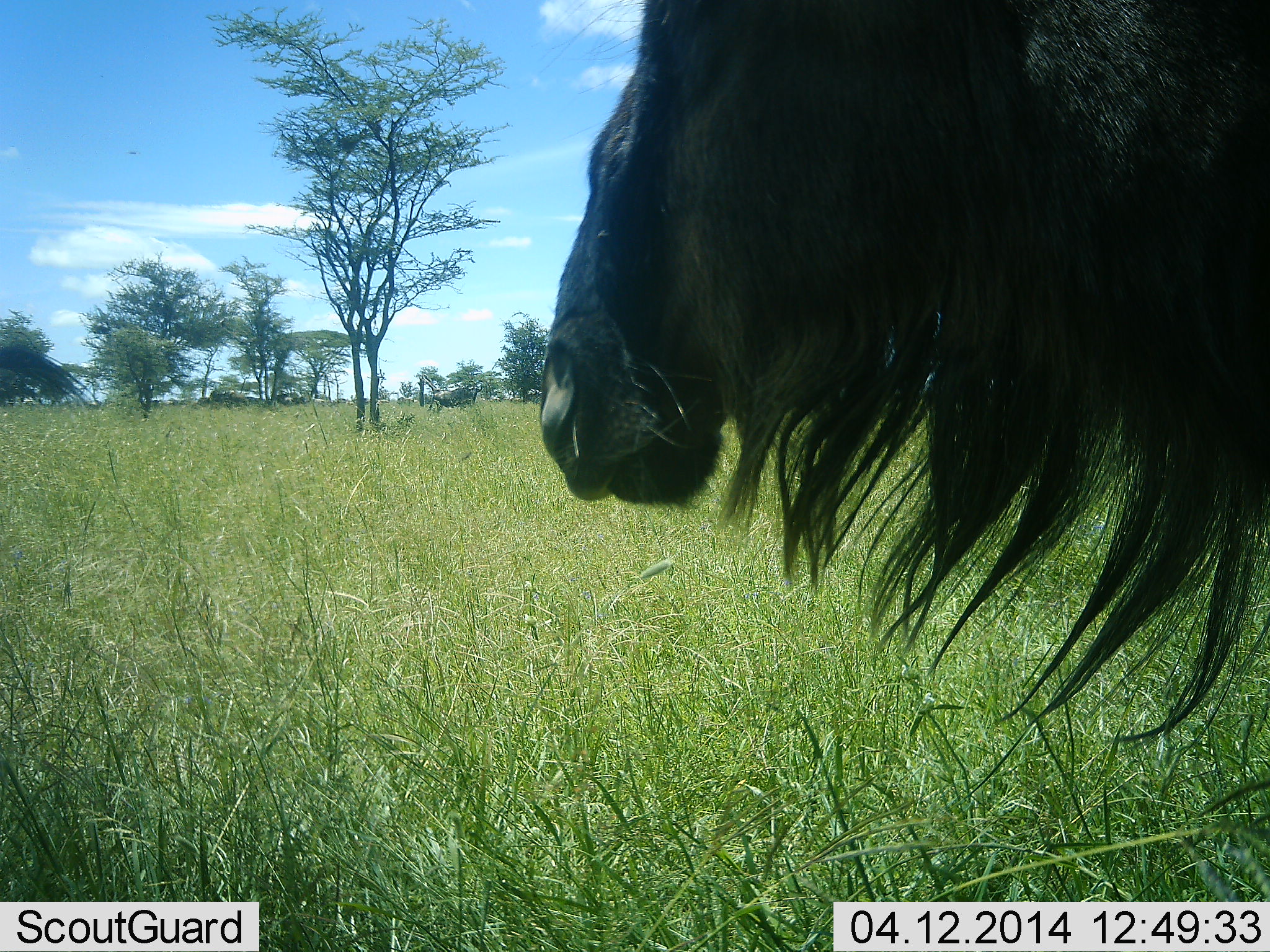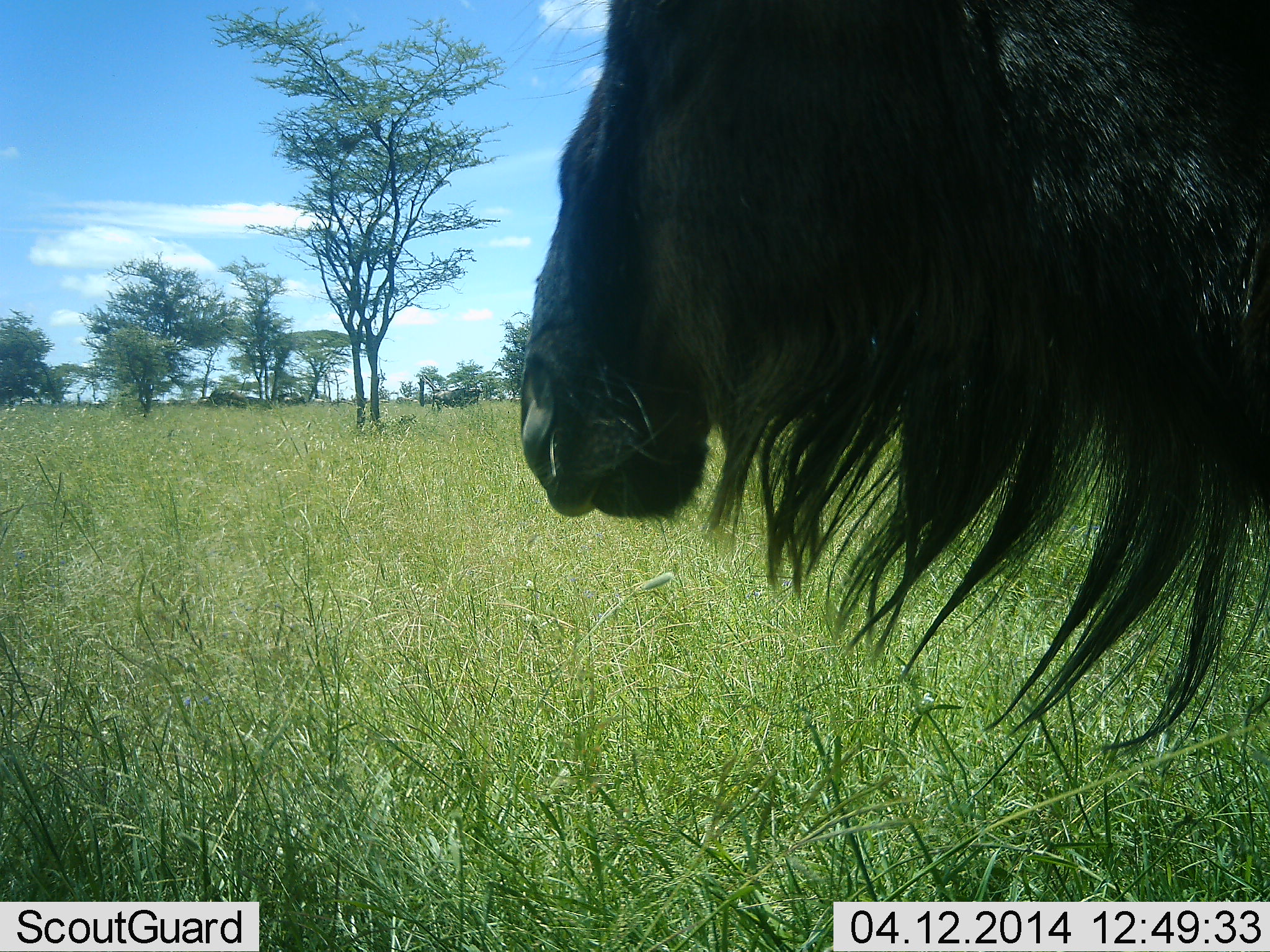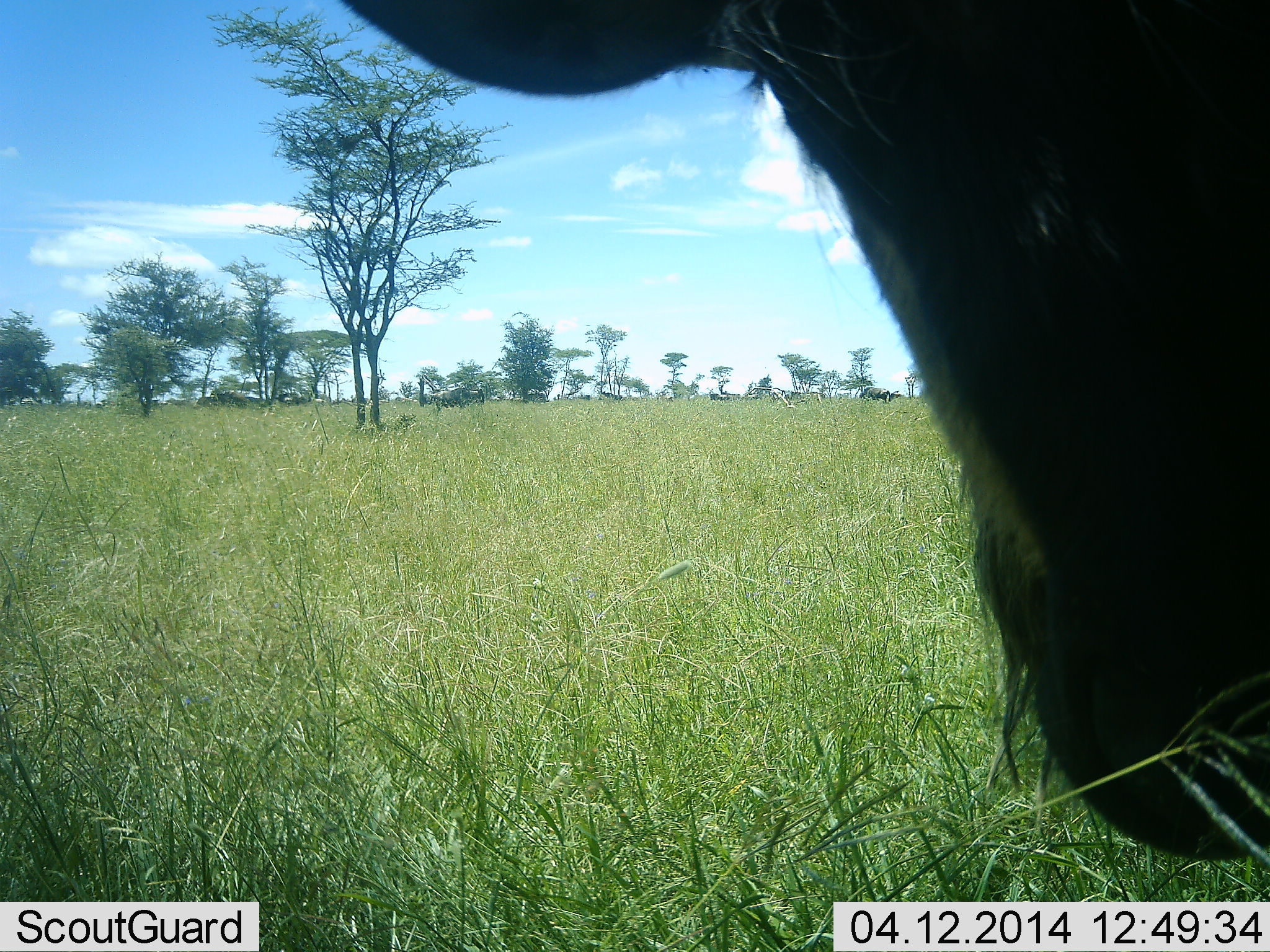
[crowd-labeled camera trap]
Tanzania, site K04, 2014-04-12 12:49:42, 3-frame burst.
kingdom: Animalia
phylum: Chordata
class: Mammalia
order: Artiodactyla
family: Bovidae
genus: Connochaetes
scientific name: Connochaetes taurinus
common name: blue wildebeest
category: wildebeest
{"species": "wildebeest (blue wildebeest) (Connochaetes taurinus)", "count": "1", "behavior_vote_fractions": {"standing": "90%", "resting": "20%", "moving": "30%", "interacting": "0%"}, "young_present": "0%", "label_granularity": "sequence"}